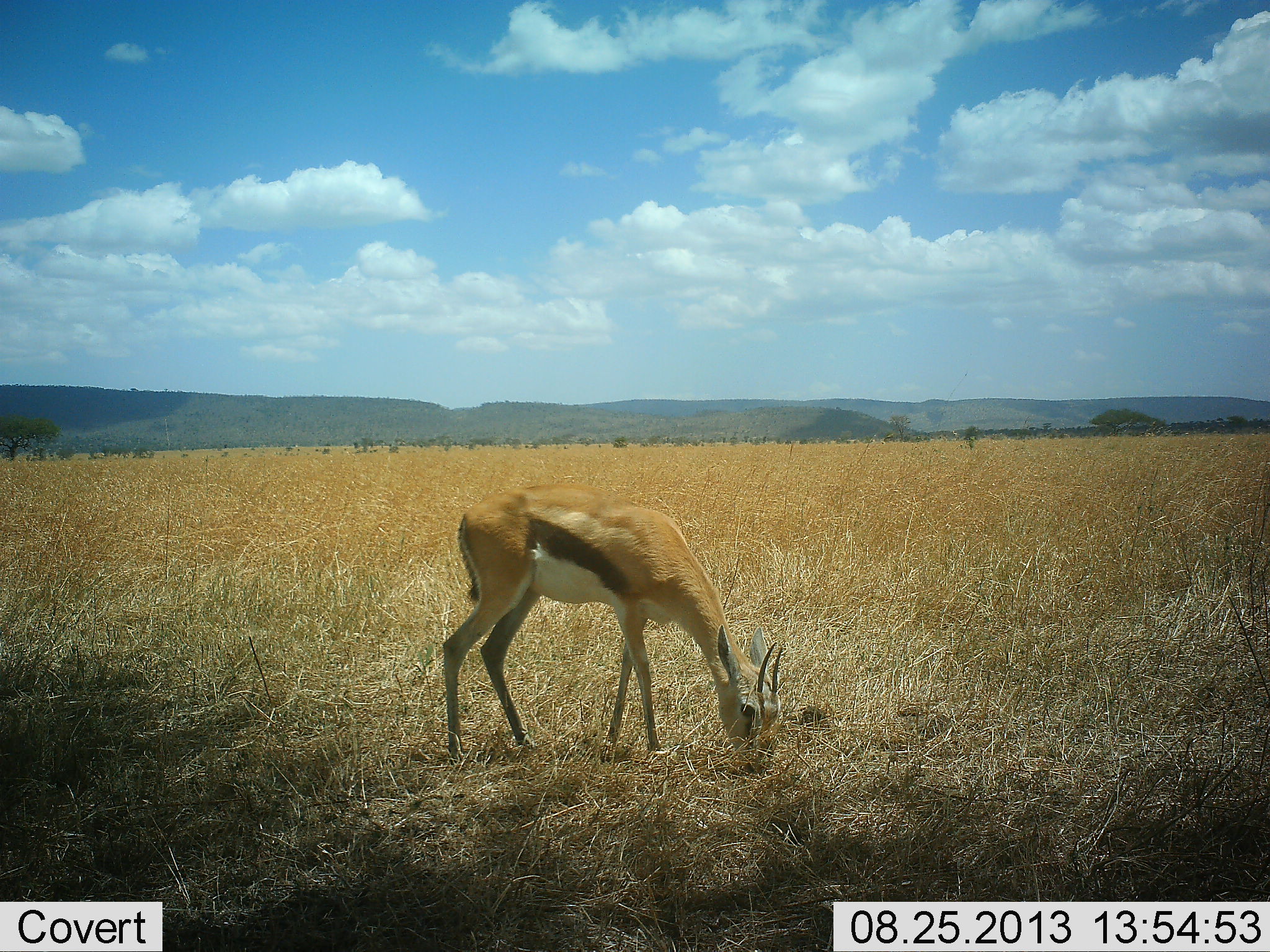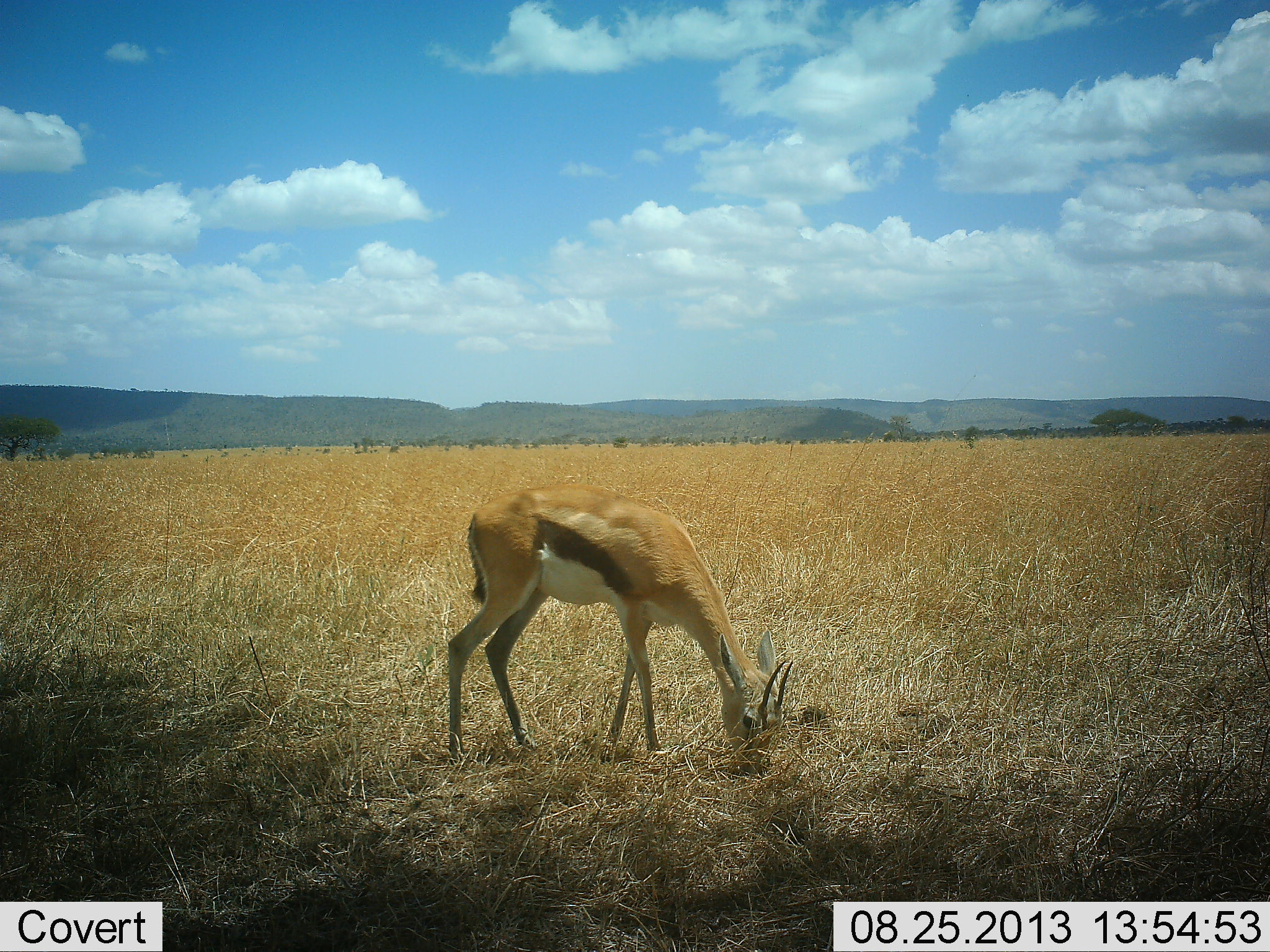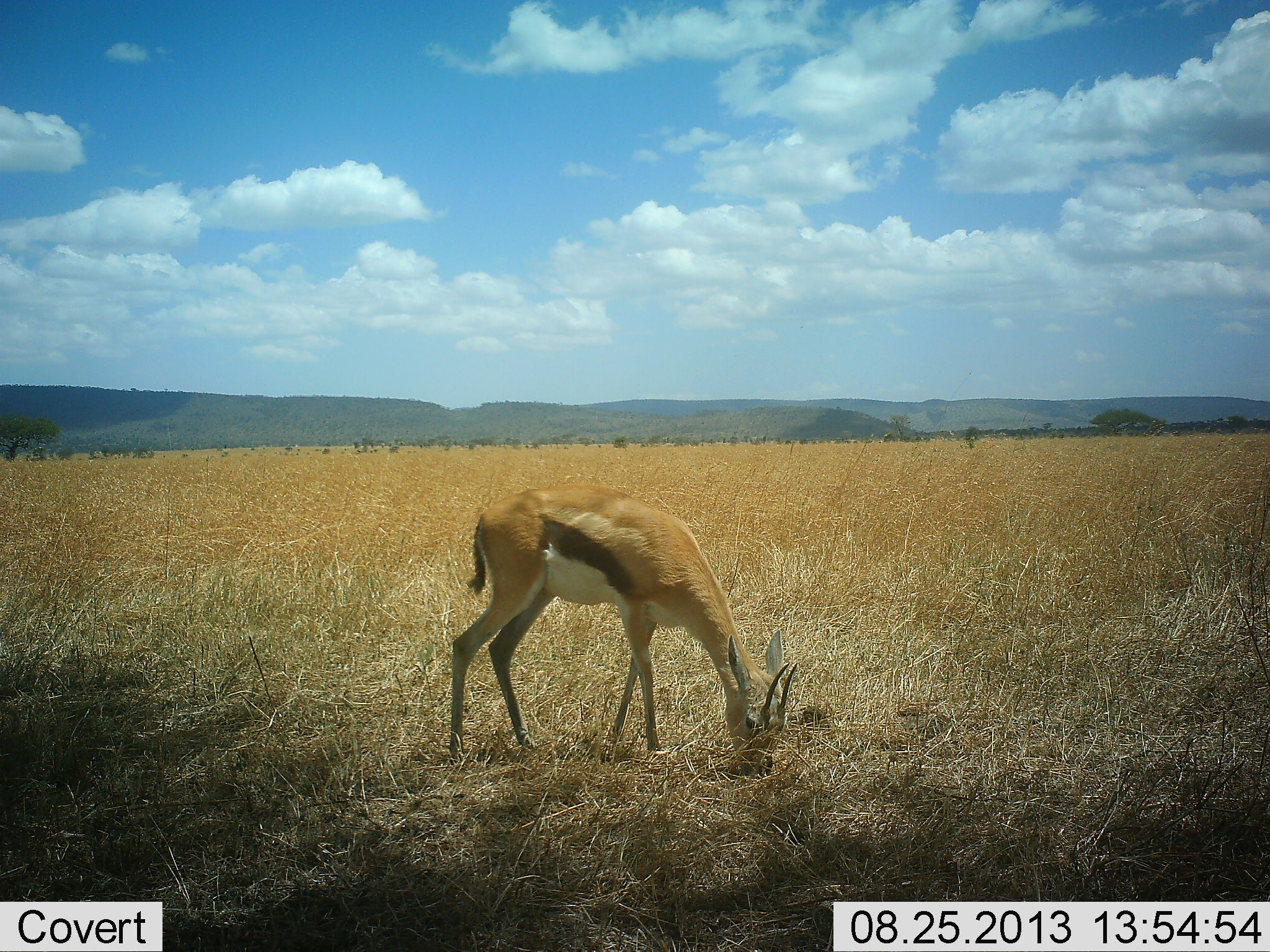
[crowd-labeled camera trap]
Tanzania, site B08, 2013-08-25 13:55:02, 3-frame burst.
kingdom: Animalia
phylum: Chordata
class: Mammalia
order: Artiodactyla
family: Bovidae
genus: Eudorcas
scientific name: Eudorcas thomsonii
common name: thomson's gazelle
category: gazellethomsons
Gazellethomsons (thomson's gazelle) (Eudorcas thomsonii), count 1. Behavior (volunteer vote fractions): standing 17%, resting 0%, moving 0%, interacting 0%. Young present (vote fraction): 0%. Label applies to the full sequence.